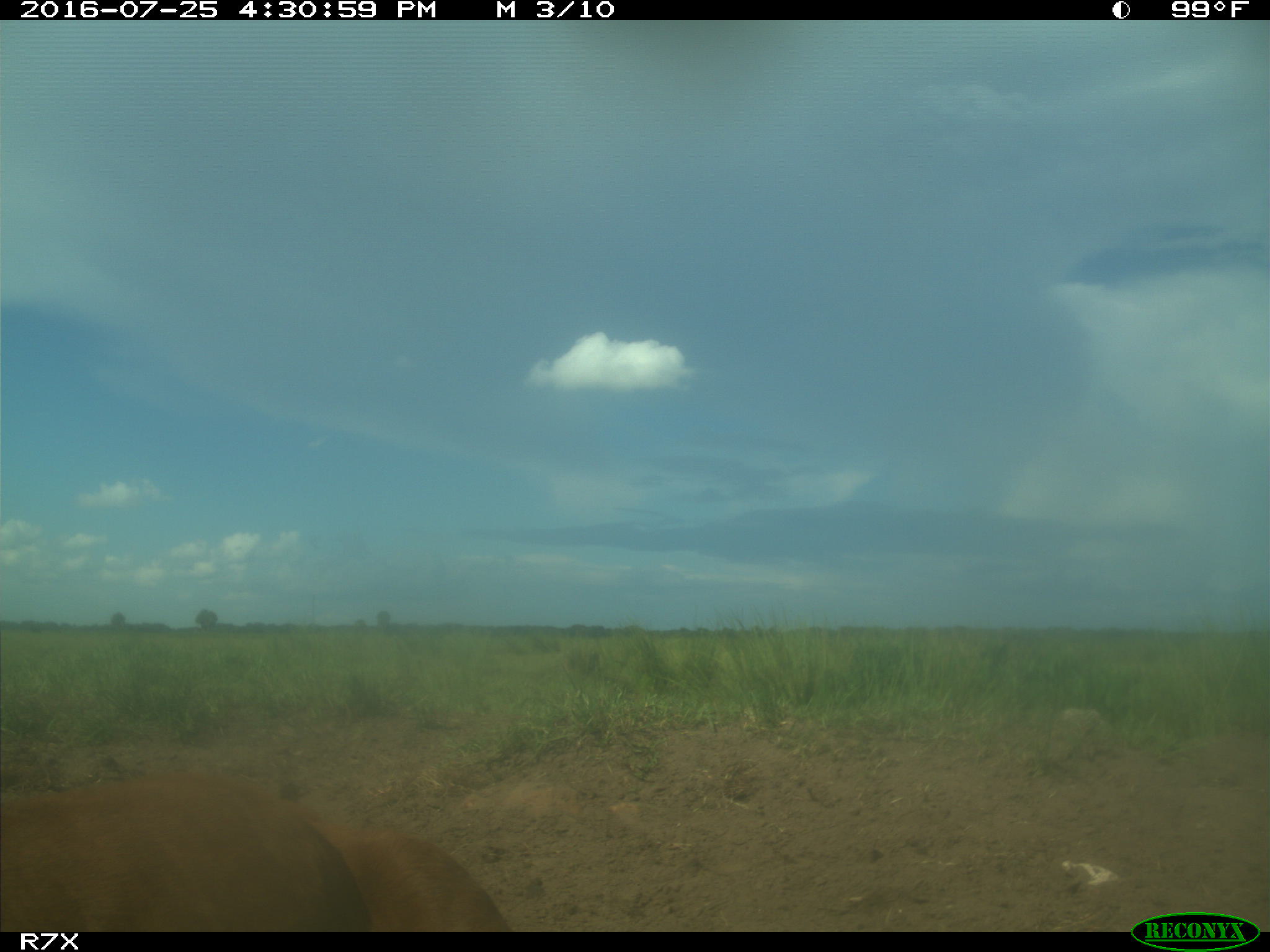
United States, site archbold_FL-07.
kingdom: Animalia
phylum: Chordata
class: Mammalia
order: Artiodactyla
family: Bovidae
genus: Bos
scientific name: Bos taurus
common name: domestic cow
Bos taurus (domestic cow).